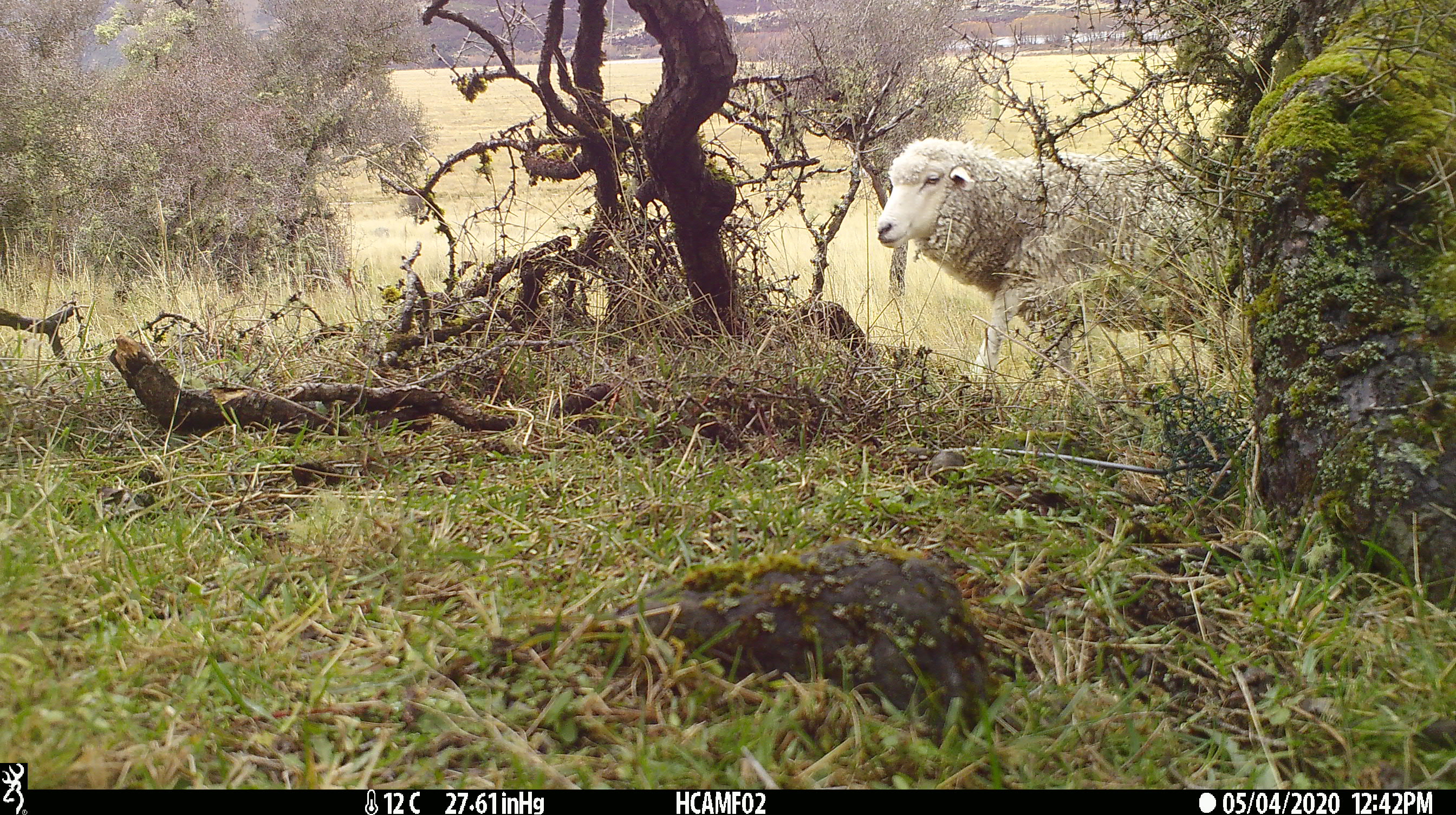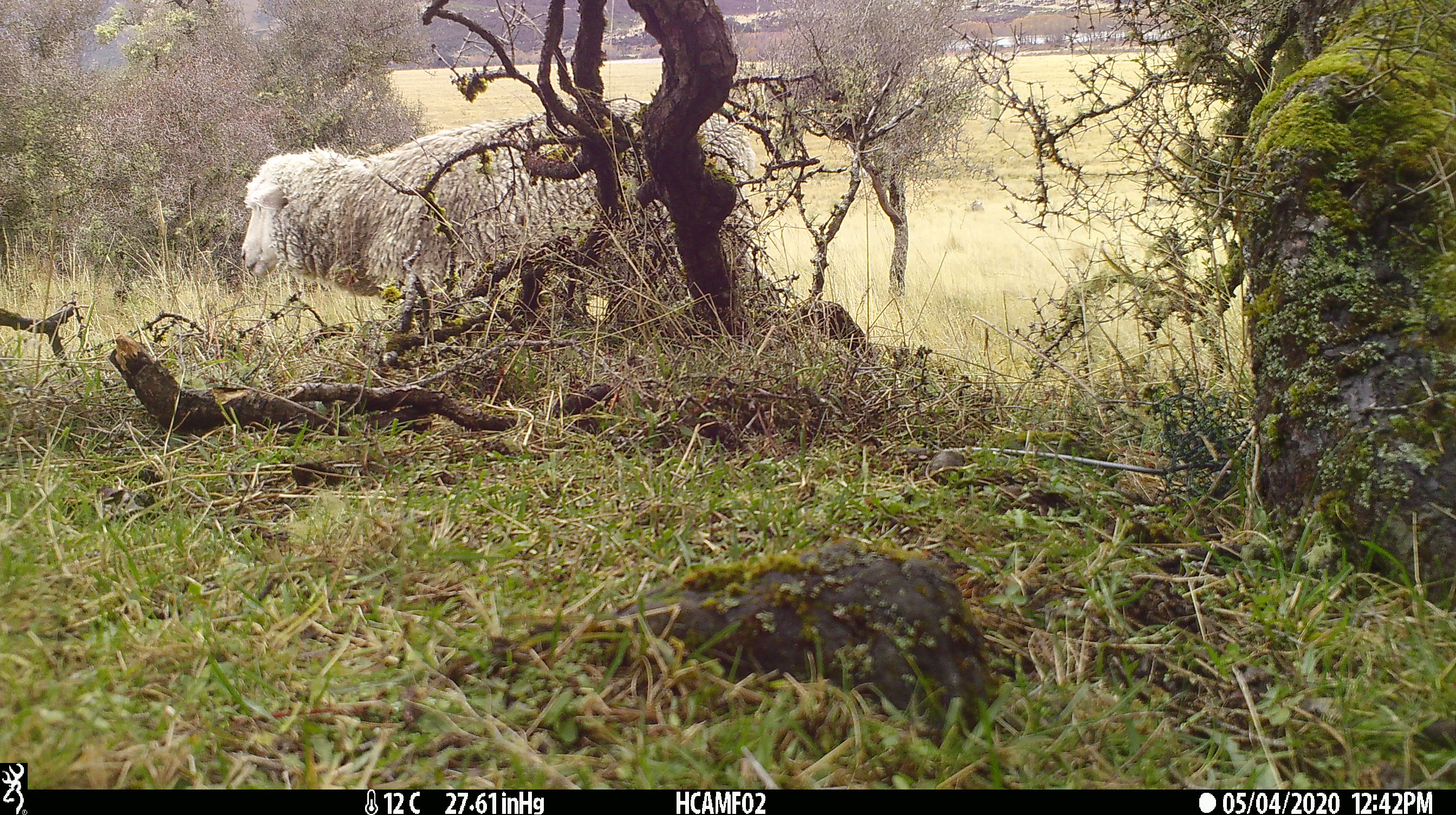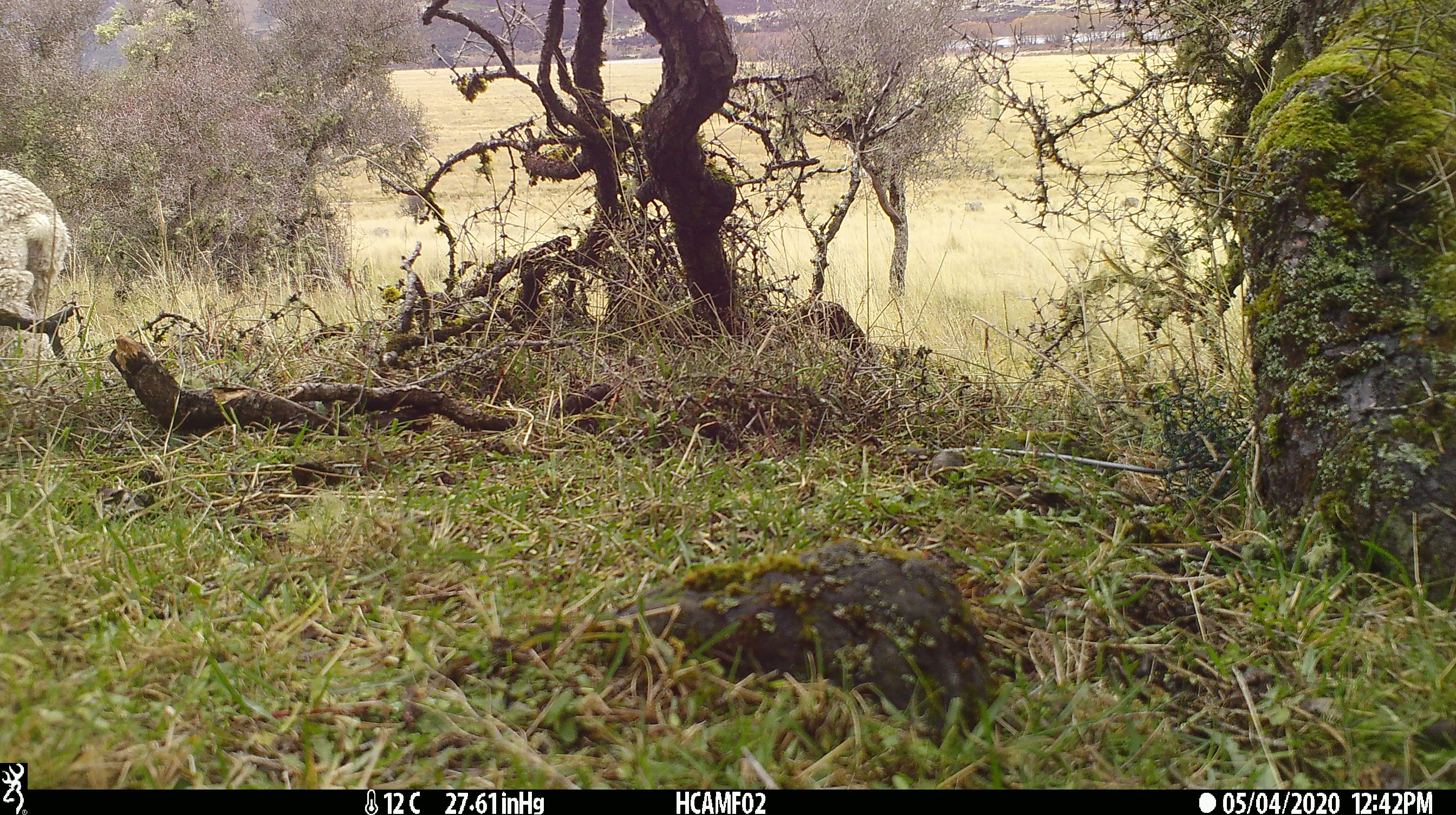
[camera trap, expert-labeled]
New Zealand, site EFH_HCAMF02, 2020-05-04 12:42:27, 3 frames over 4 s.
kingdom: Animalia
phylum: Chordata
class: Mammalia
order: Artiodactyla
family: Bovidae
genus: Ovis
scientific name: Ovis aries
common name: domestic sheep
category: sheep